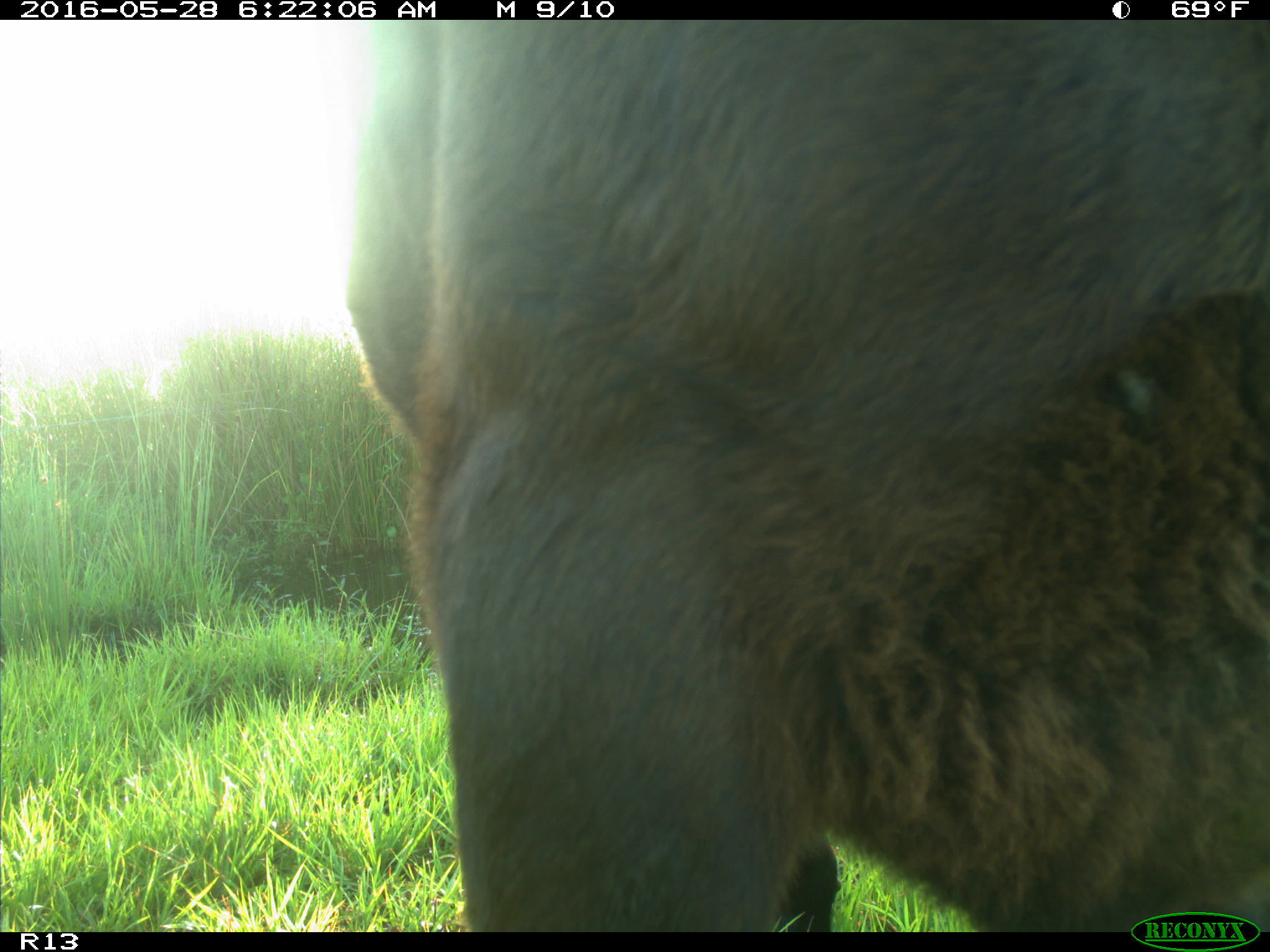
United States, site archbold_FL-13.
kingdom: Animalia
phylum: Chordata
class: Mammalia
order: Artiodactyla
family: Bovidae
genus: Bos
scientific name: Bos taurus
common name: domestic cow